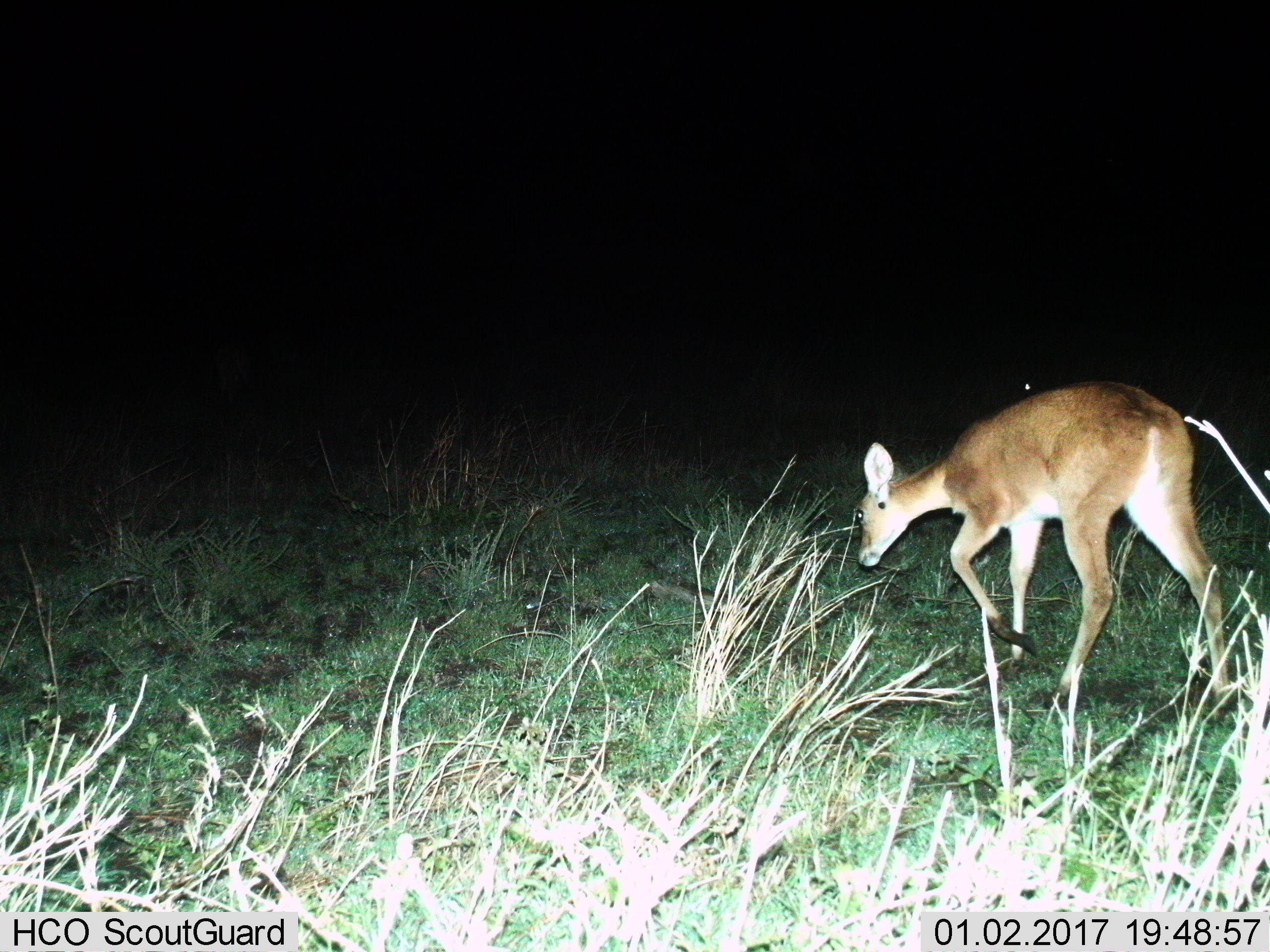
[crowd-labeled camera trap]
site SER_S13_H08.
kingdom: Animalia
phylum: Chordata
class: Mammalia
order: Artiodactyla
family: Bovidae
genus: Redunca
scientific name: Redunca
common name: reedbuck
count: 1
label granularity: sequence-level